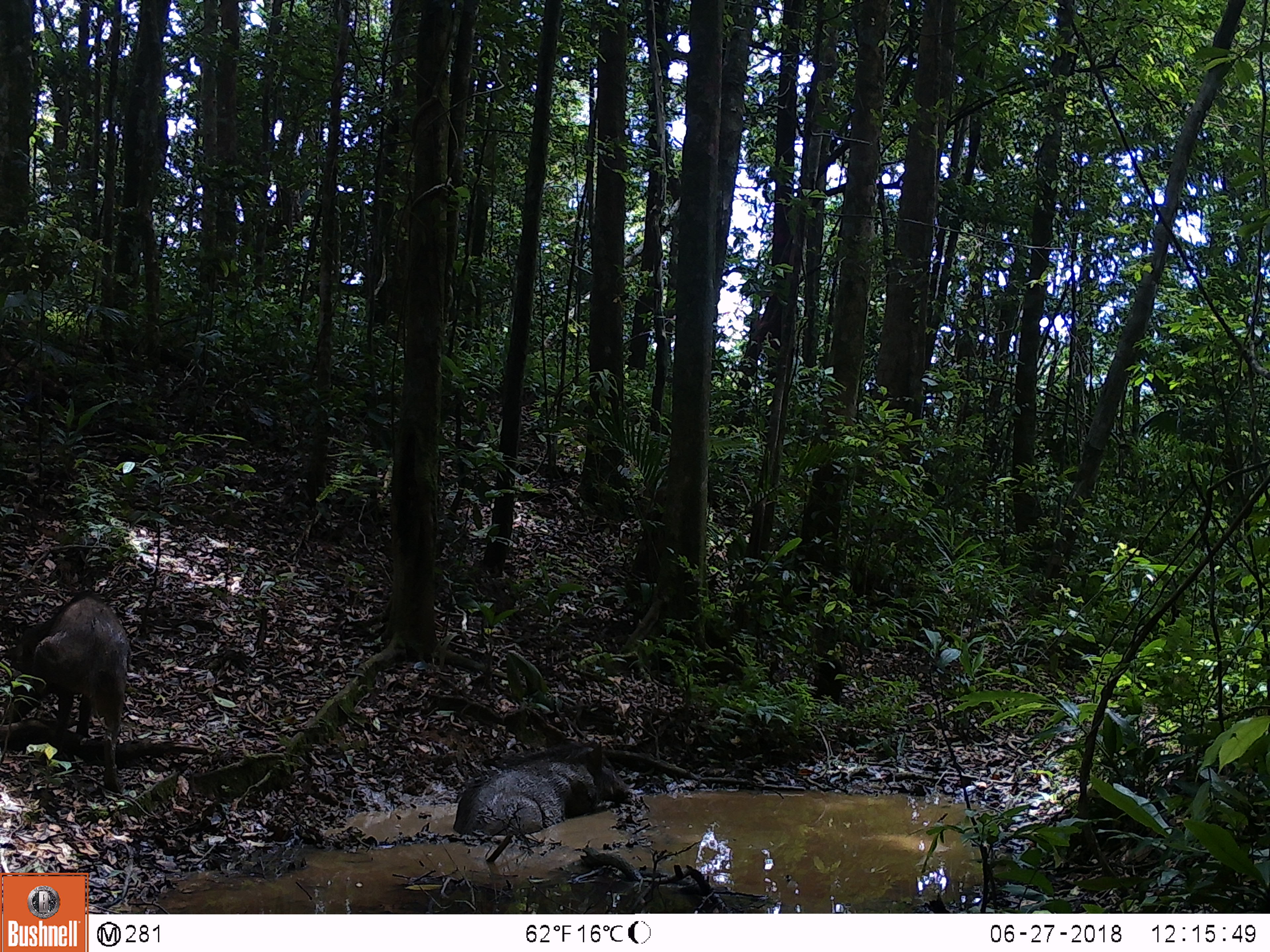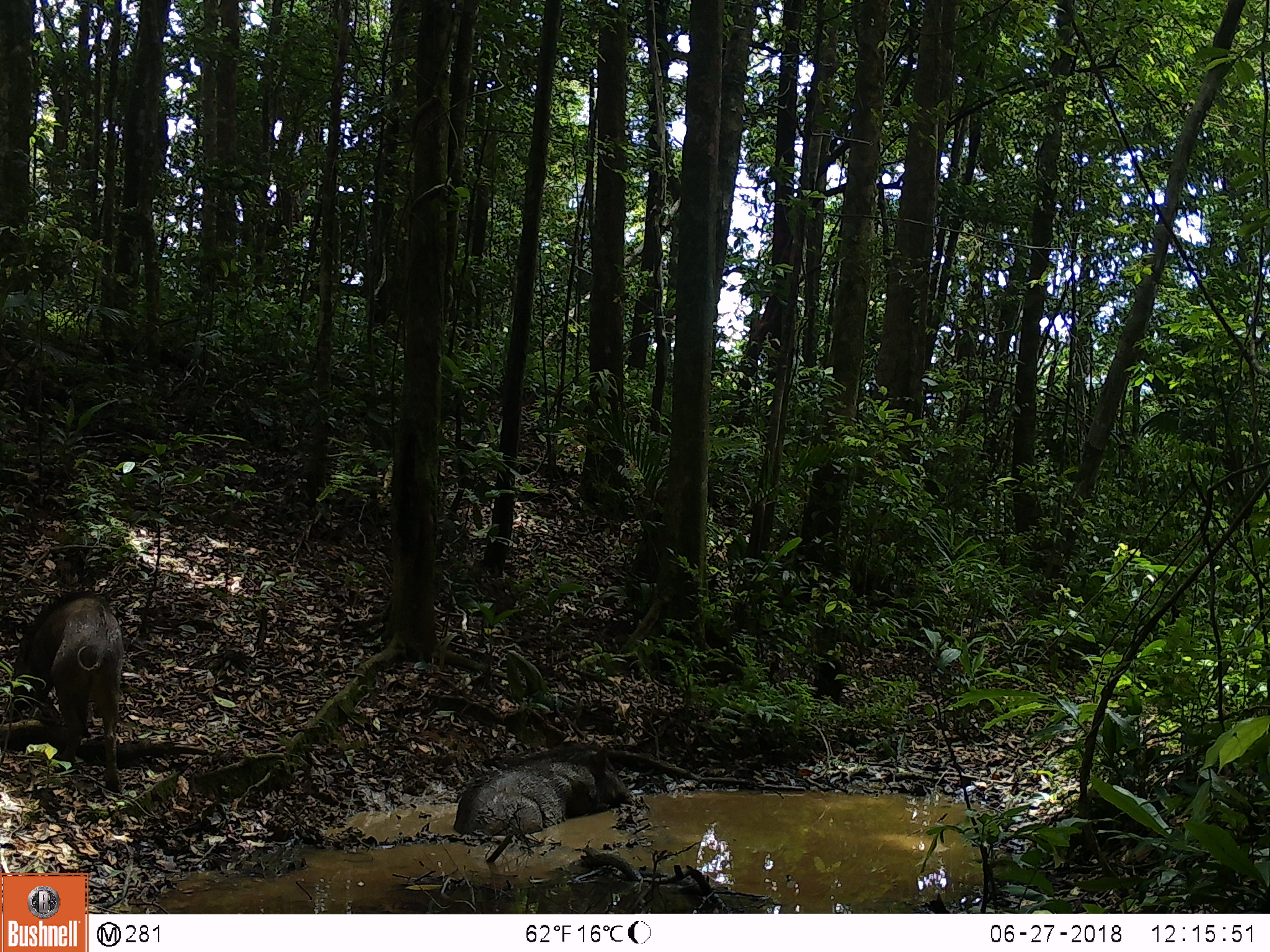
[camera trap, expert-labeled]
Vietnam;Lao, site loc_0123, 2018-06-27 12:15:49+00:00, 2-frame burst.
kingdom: Animalia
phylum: Chordata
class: Mammalia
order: Artiodactyla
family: Suidae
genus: Sus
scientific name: Sus scrofa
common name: eurasian wild pig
Eurasian wild pig (Sus scrofa). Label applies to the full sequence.